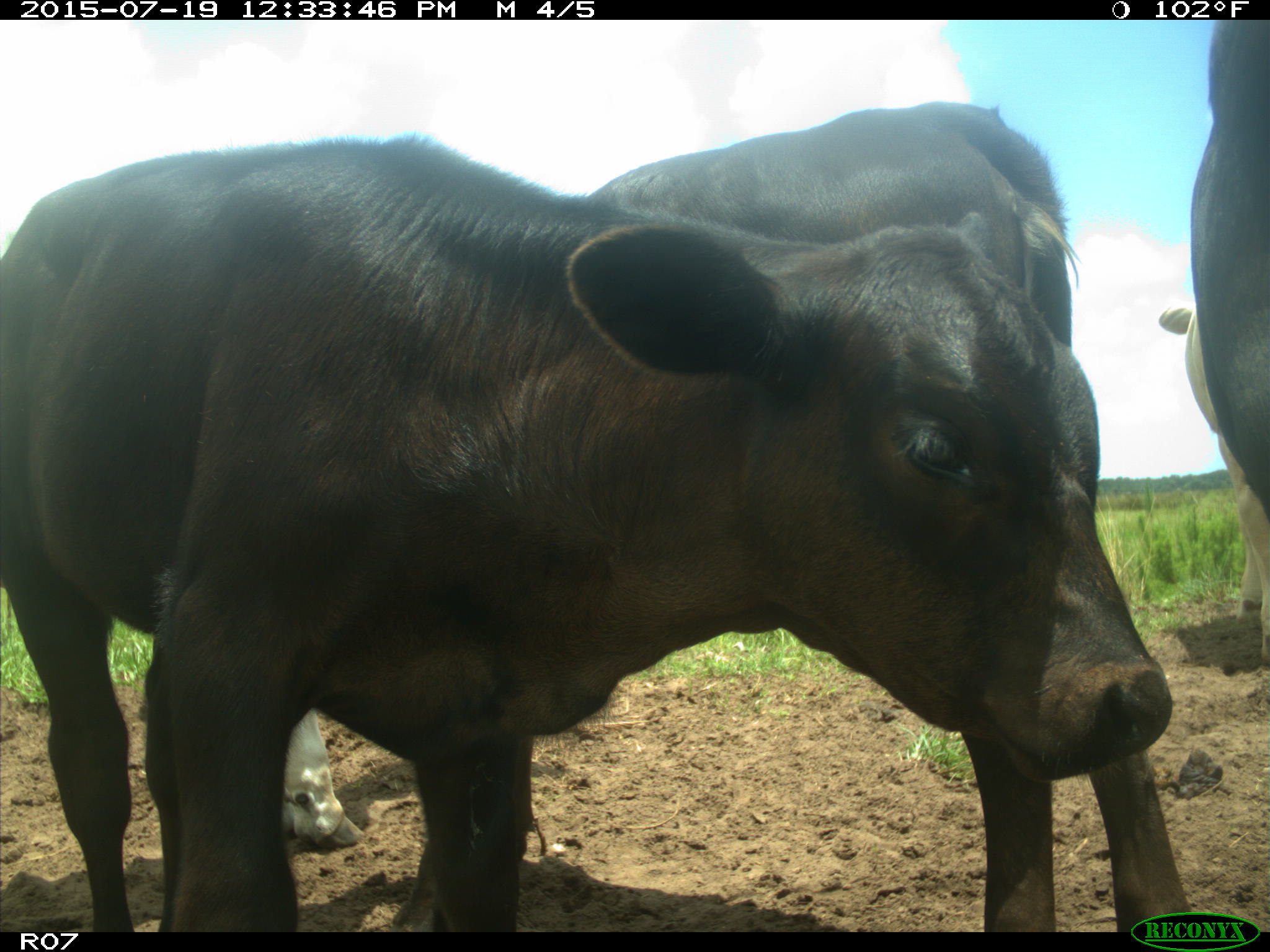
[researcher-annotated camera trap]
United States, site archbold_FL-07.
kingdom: Animalia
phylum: Chordata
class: Mammalia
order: Artiodactyla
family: Bovidae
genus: Bos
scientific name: Bos taurus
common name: domestic cow